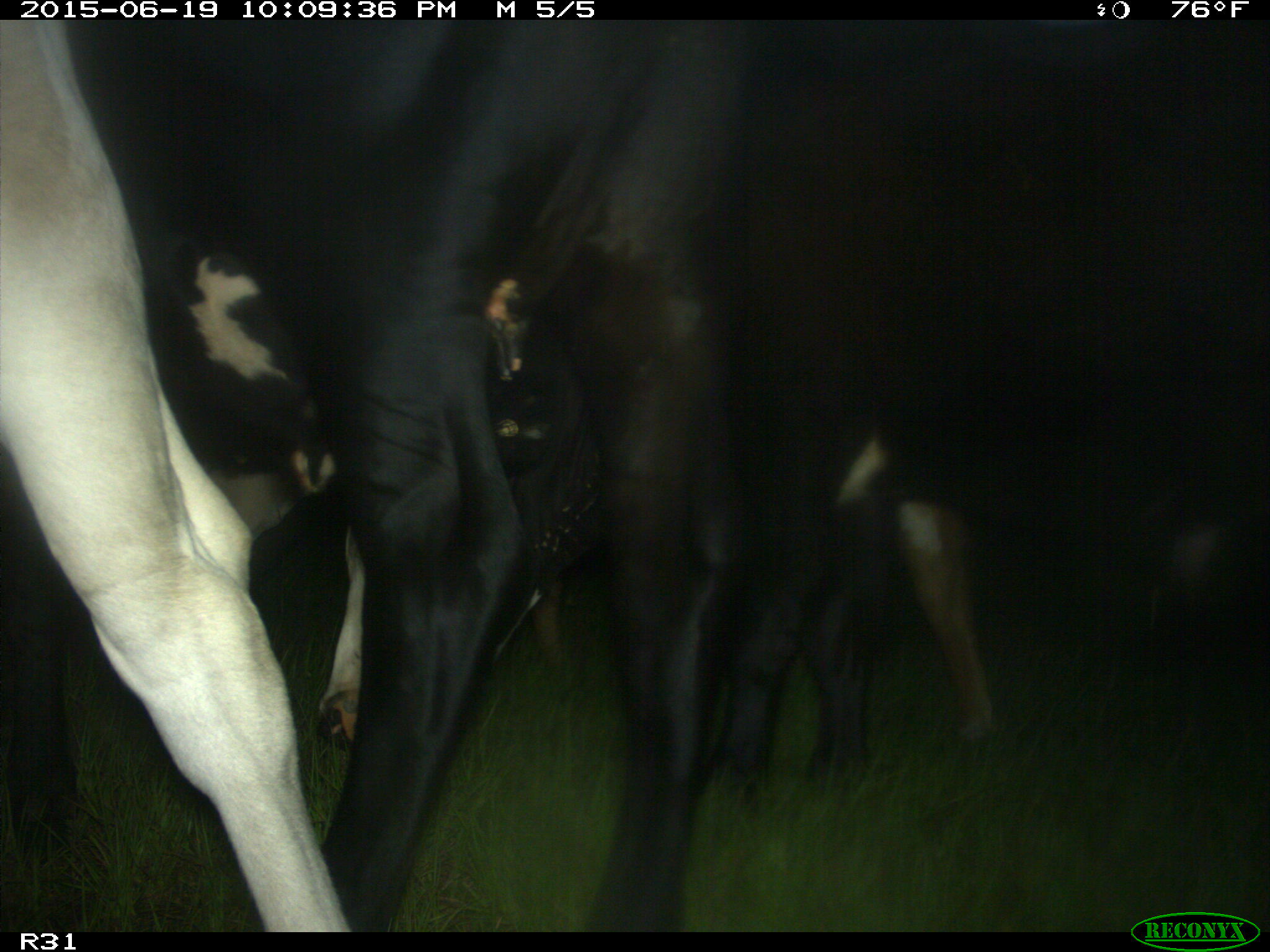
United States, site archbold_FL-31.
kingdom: Animalia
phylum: Chordata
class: Mammalia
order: Artiodactyla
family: Bovidae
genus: Bos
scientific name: Bos taurus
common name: domestic cow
Bos taurus (domestic cow).